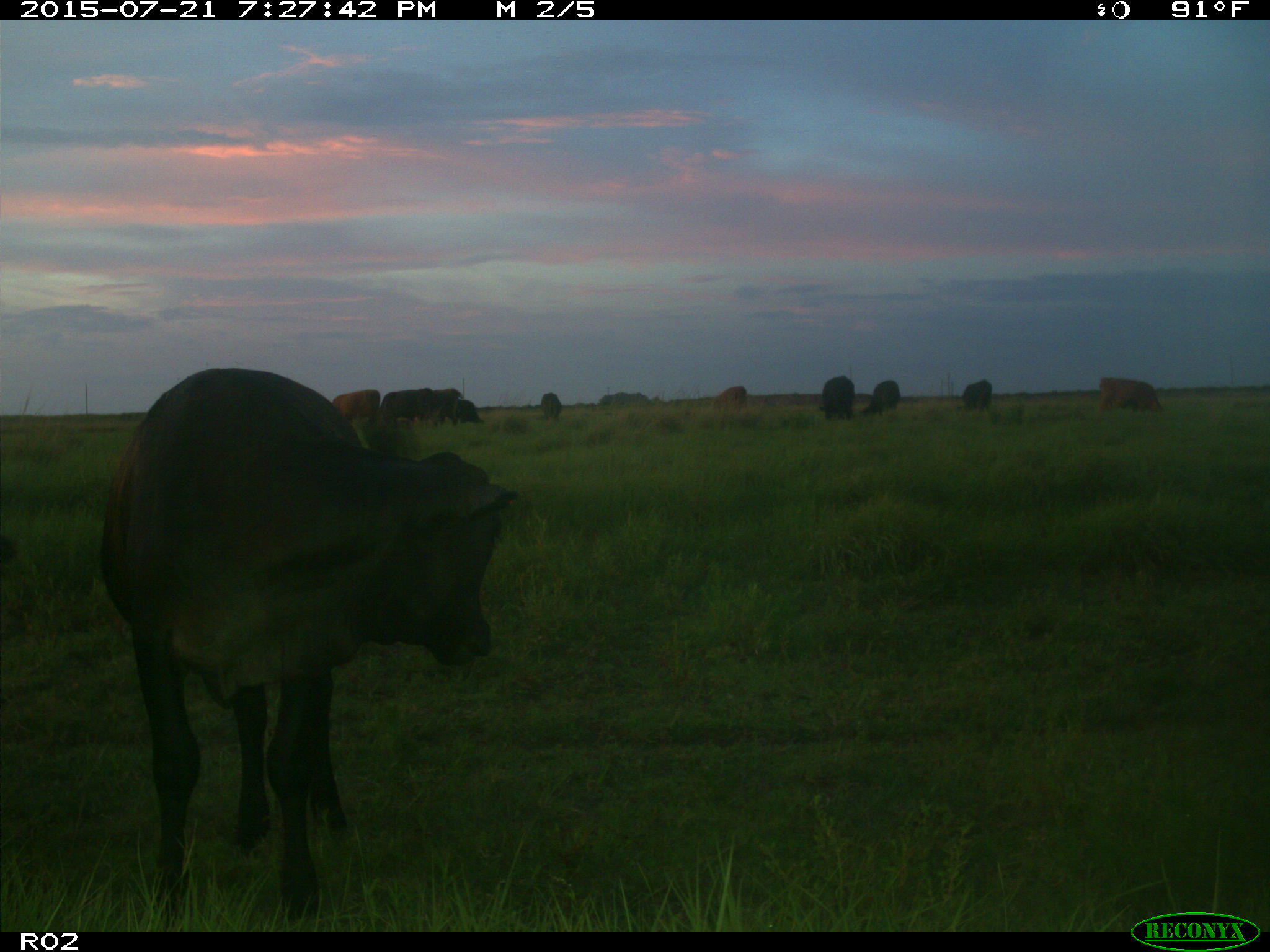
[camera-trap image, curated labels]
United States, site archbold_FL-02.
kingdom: Animalia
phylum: Chordata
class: Mammalia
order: Artiodactyla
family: Bovidae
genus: Bos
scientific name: Bos taurus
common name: domestic cow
Bos taurus (domestic cow).